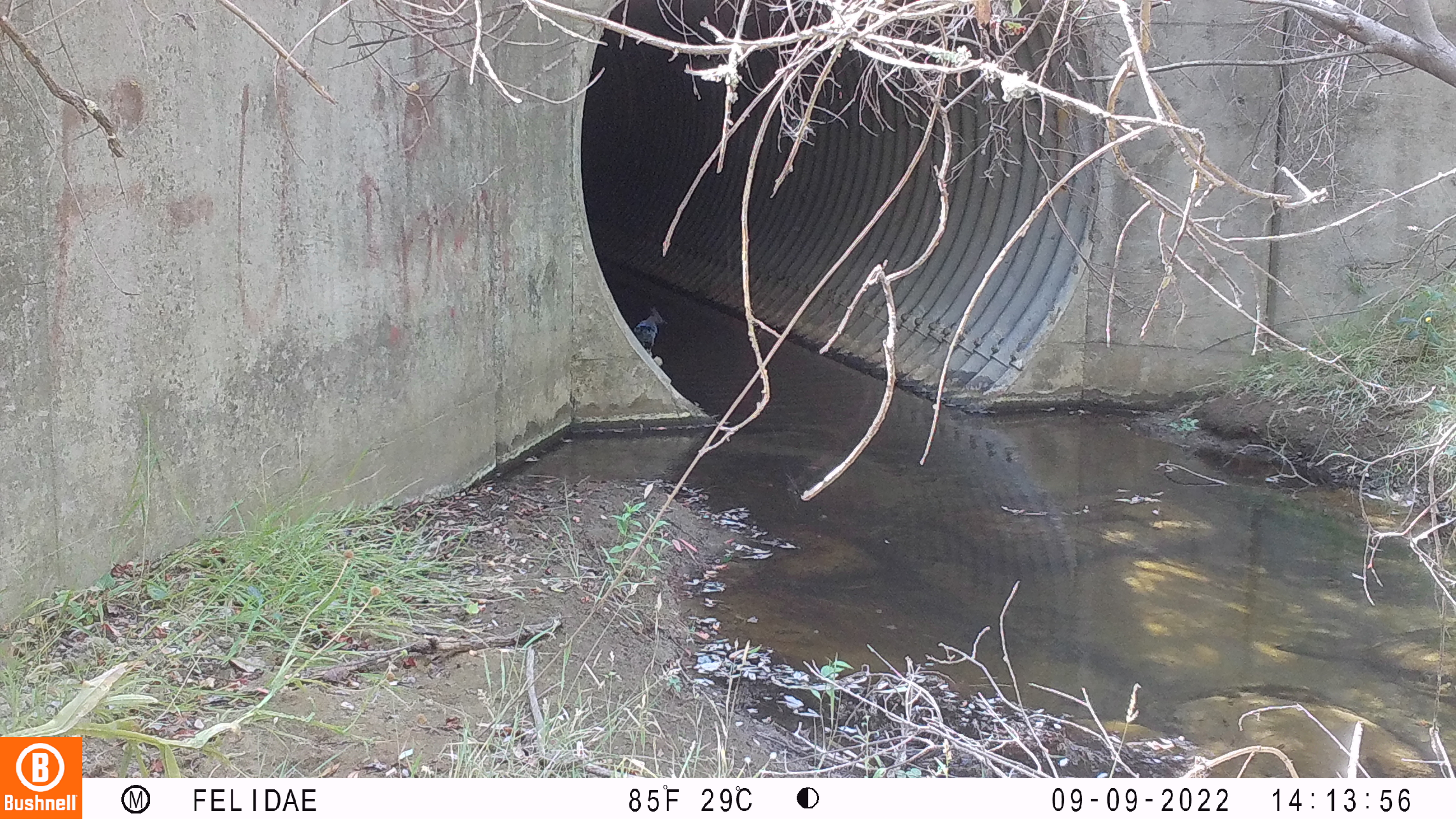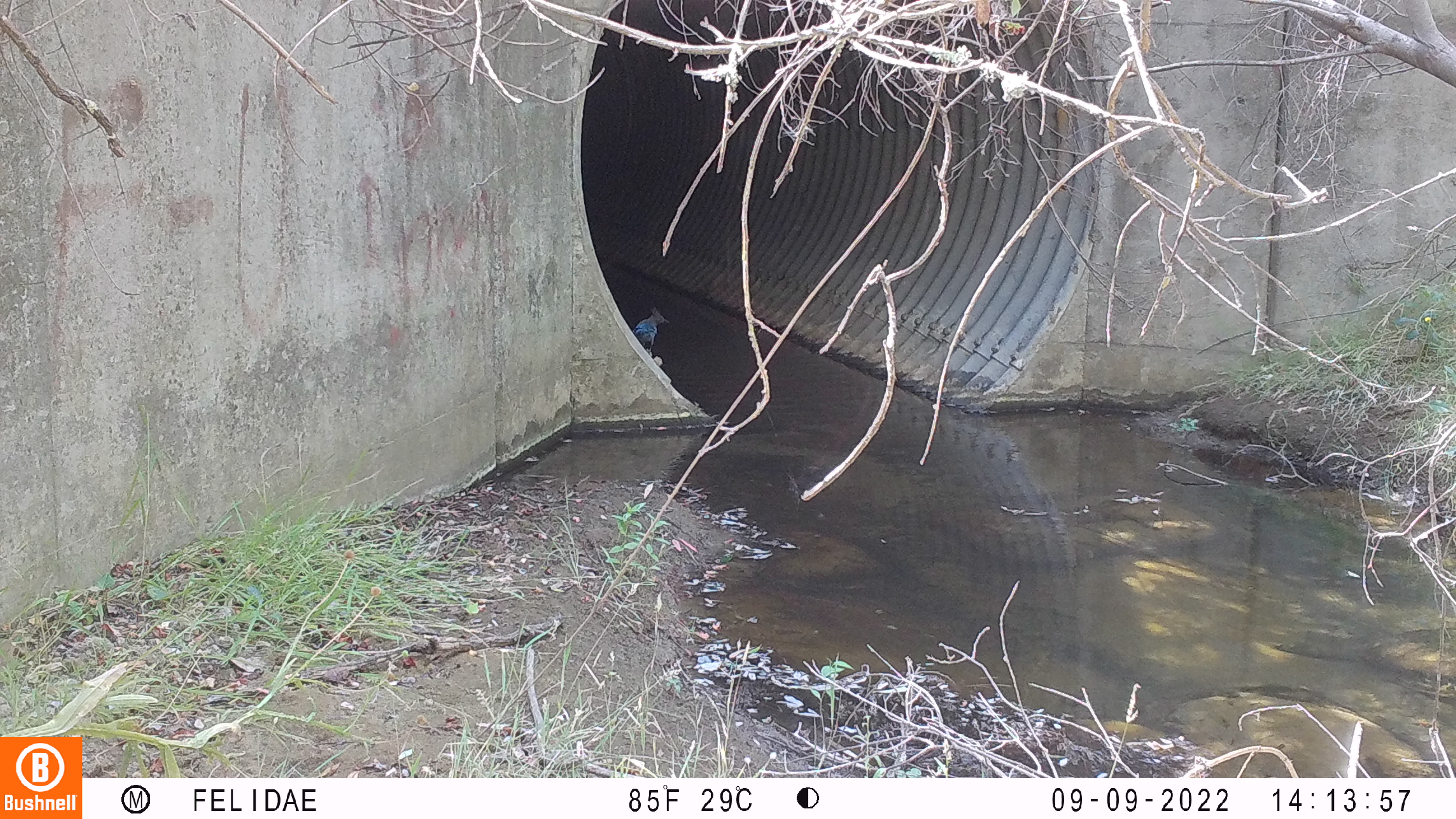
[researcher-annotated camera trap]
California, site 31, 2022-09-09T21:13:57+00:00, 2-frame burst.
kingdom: Animalia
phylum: Chordata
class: Aves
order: Passeriformes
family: Corvidae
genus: Cyanocitta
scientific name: Cyanocitta stelleri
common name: steller's jay